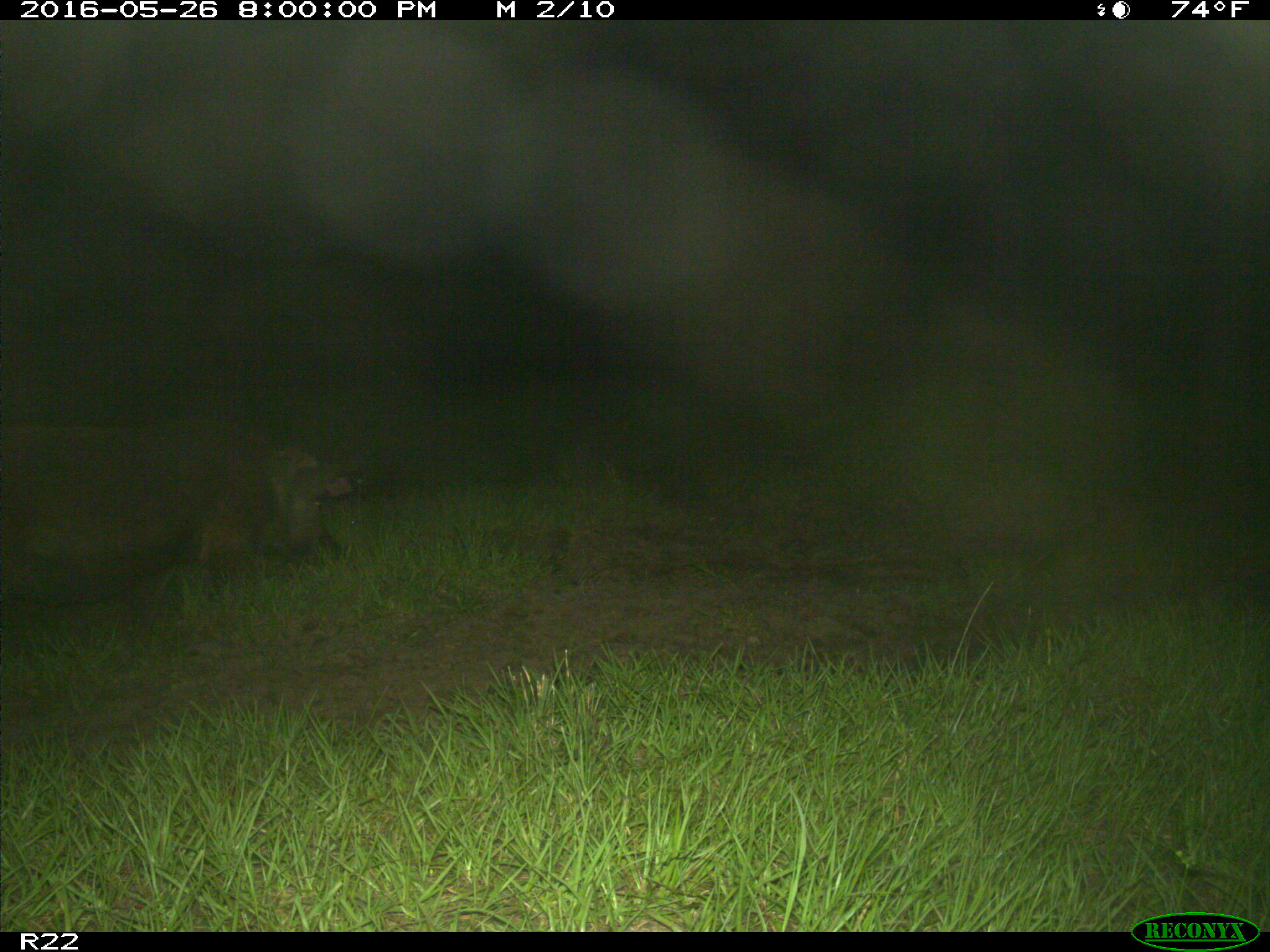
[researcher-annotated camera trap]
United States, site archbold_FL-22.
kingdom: Animalia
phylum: Chordata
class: Mammalia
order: Artiodactyla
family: Suidae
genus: Sus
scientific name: Sus scrofa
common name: wild boar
Sus scrofa (wild boar).